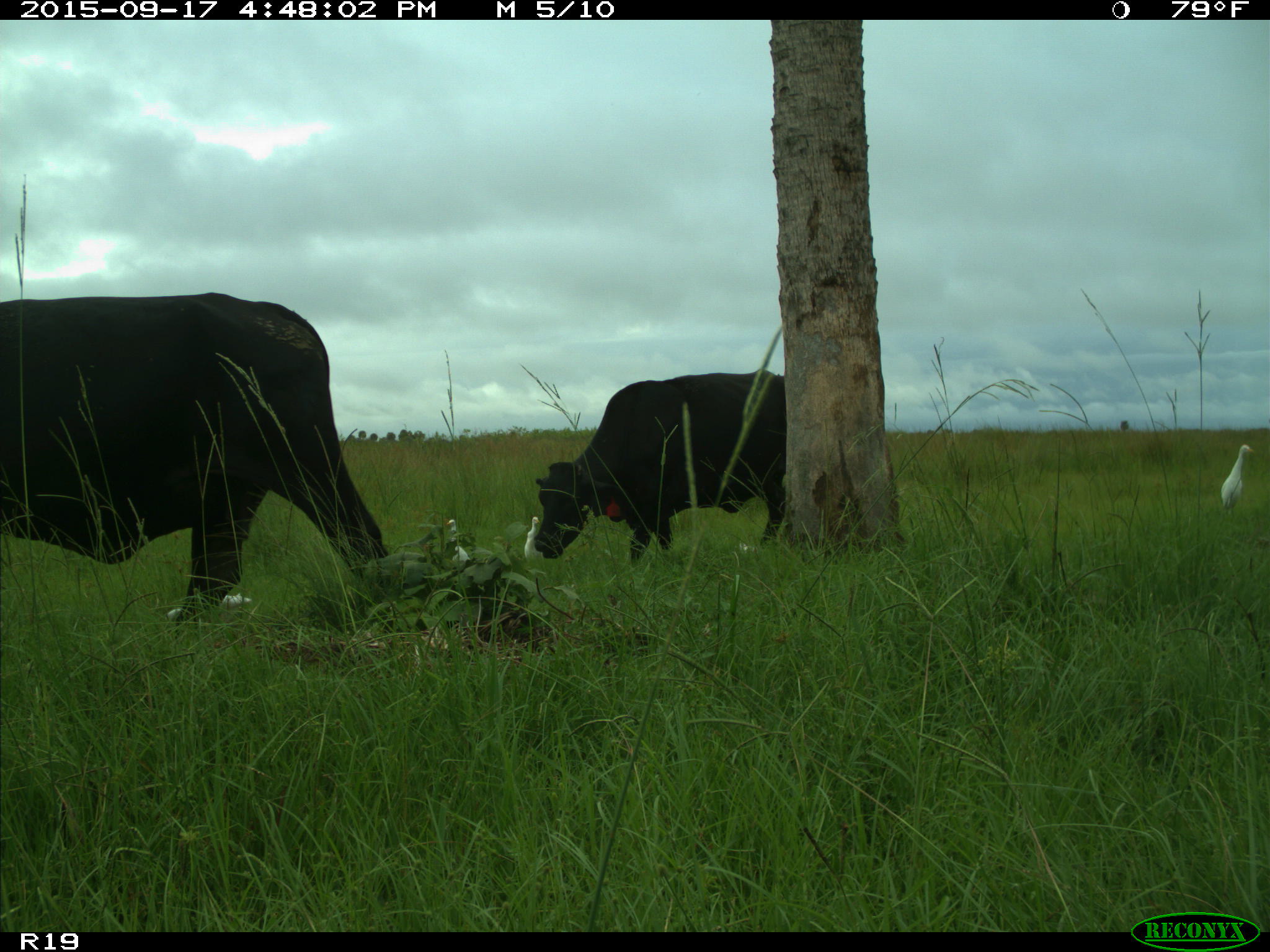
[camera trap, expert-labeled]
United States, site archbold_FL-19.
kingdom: Animalia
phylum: Chordata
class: Mammalia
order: Artiodactyla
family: Bovidae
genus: Bos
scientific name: Bos taurus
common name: domestic cow